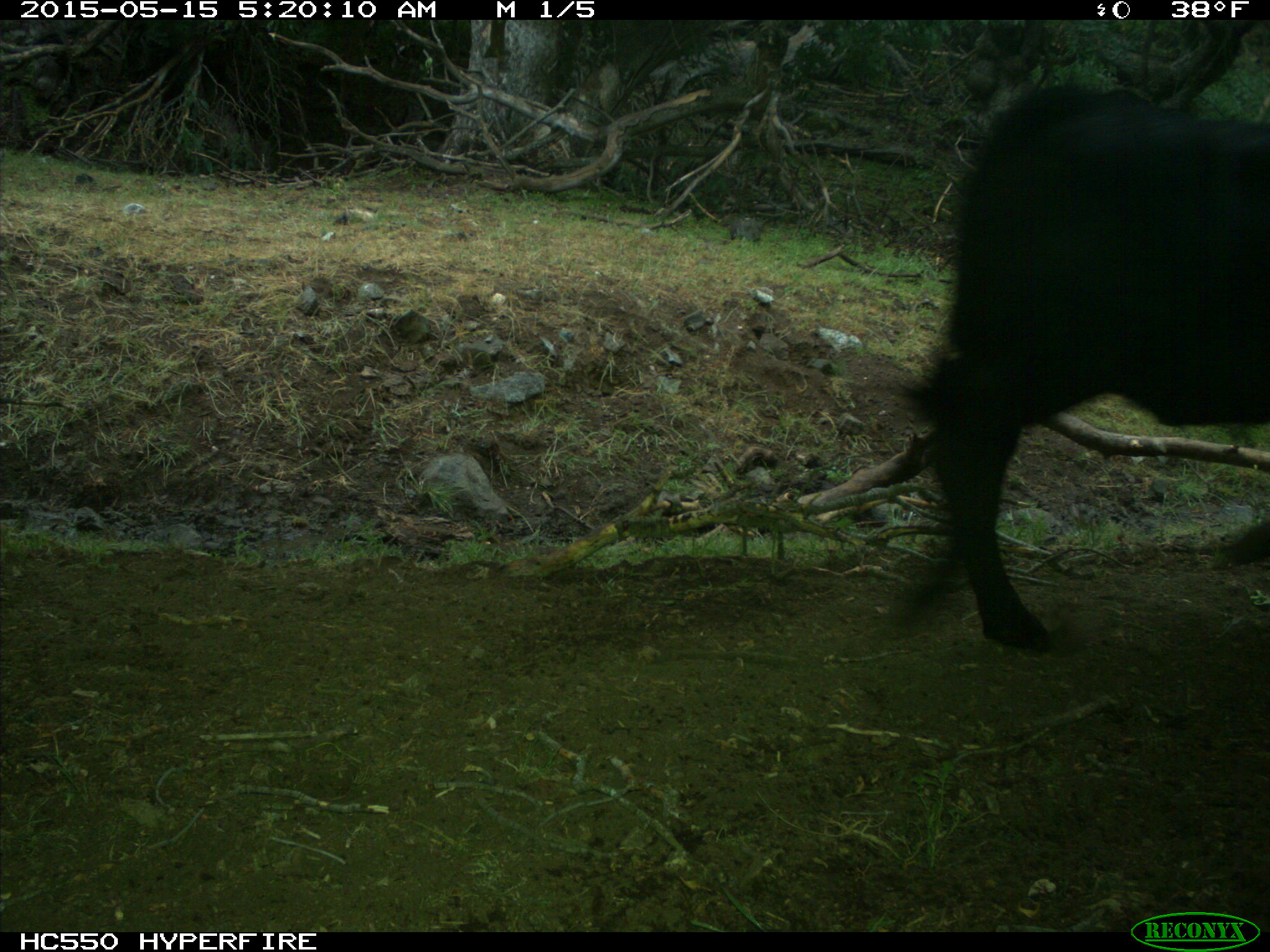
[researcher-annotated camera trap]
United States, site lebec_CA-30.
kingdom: Animalia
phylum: Chordata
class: Mammalia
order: Artiodactyla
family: Bovidae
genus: Bos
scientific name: Bos taurus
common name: domestic cow